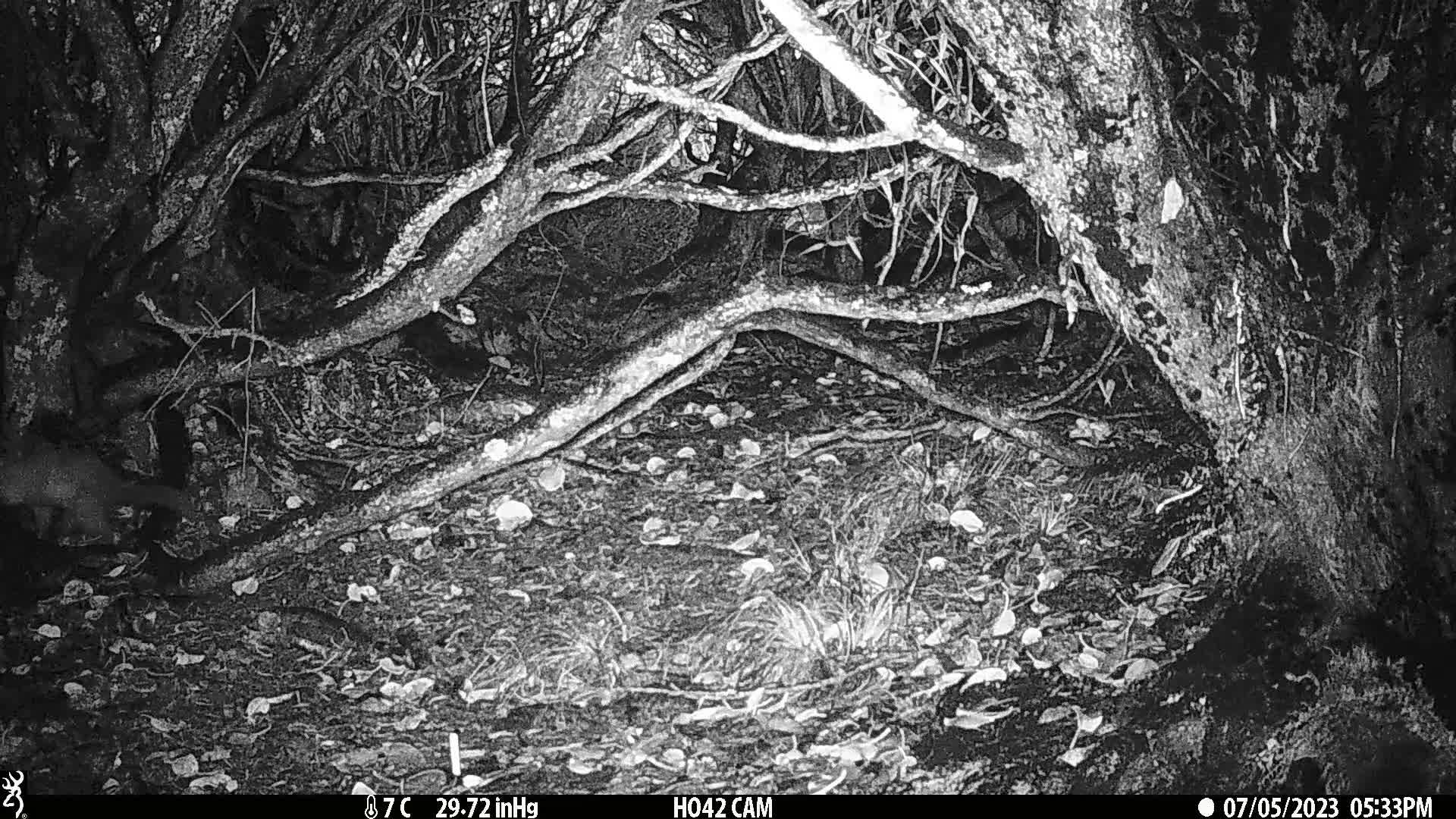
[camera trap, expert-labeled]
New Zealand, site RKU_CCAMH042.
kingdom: Animalia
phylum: Chordata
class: Mammalia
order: Diprotodontia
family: Phalangeridae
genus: Trichosurus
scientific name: Trichosurus vulpecula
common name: common brushtail possum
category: possum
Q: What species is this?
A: Possum (common brushtail possum) (Trichosurus vulpecula).